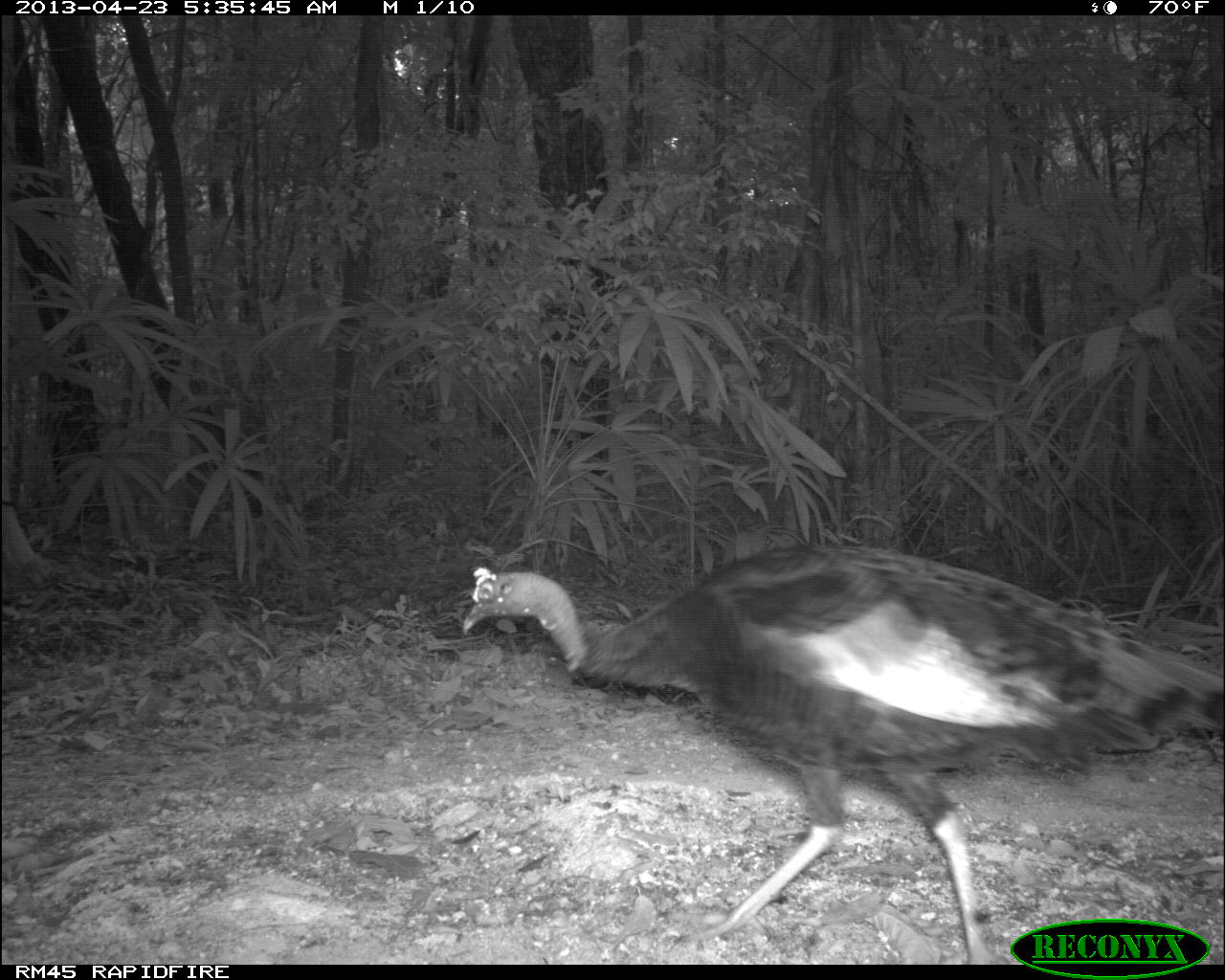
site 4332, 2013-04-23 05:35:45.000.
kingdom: Animalia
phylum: Chordata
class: Aves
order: Galliformes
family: Phasianidae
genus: Meleagris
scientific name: Meleagris ocellata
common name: ocellated turkey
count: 3